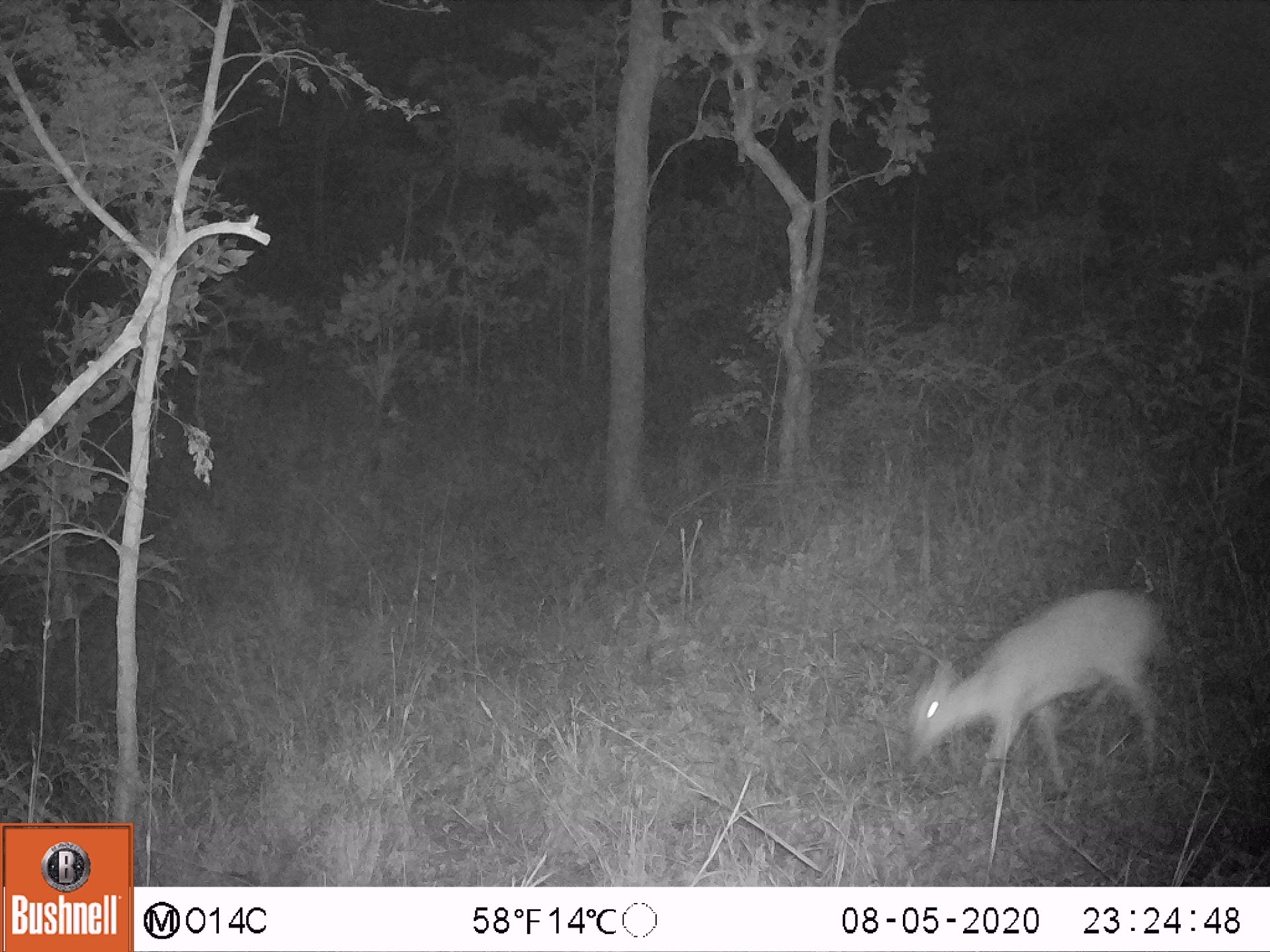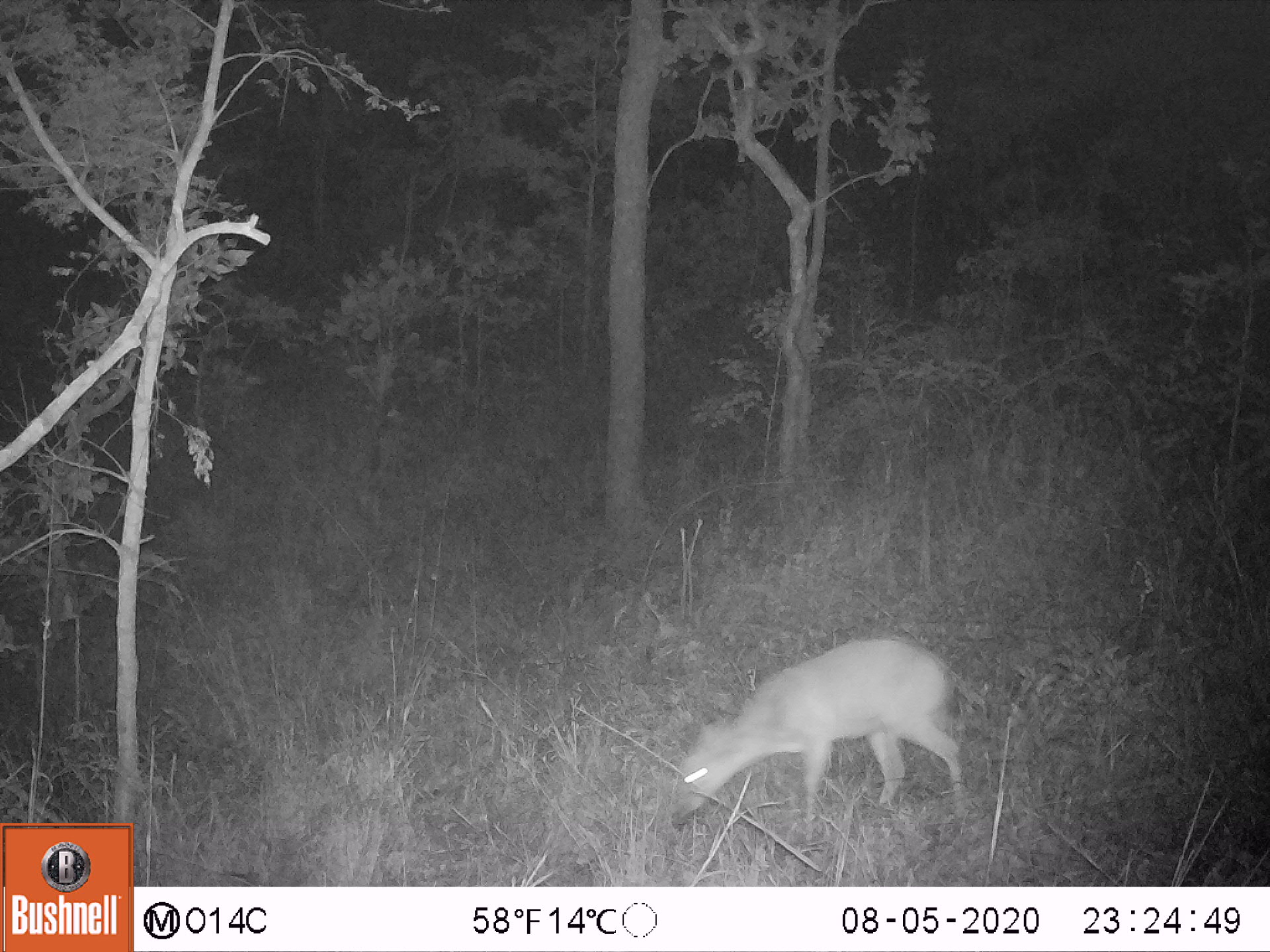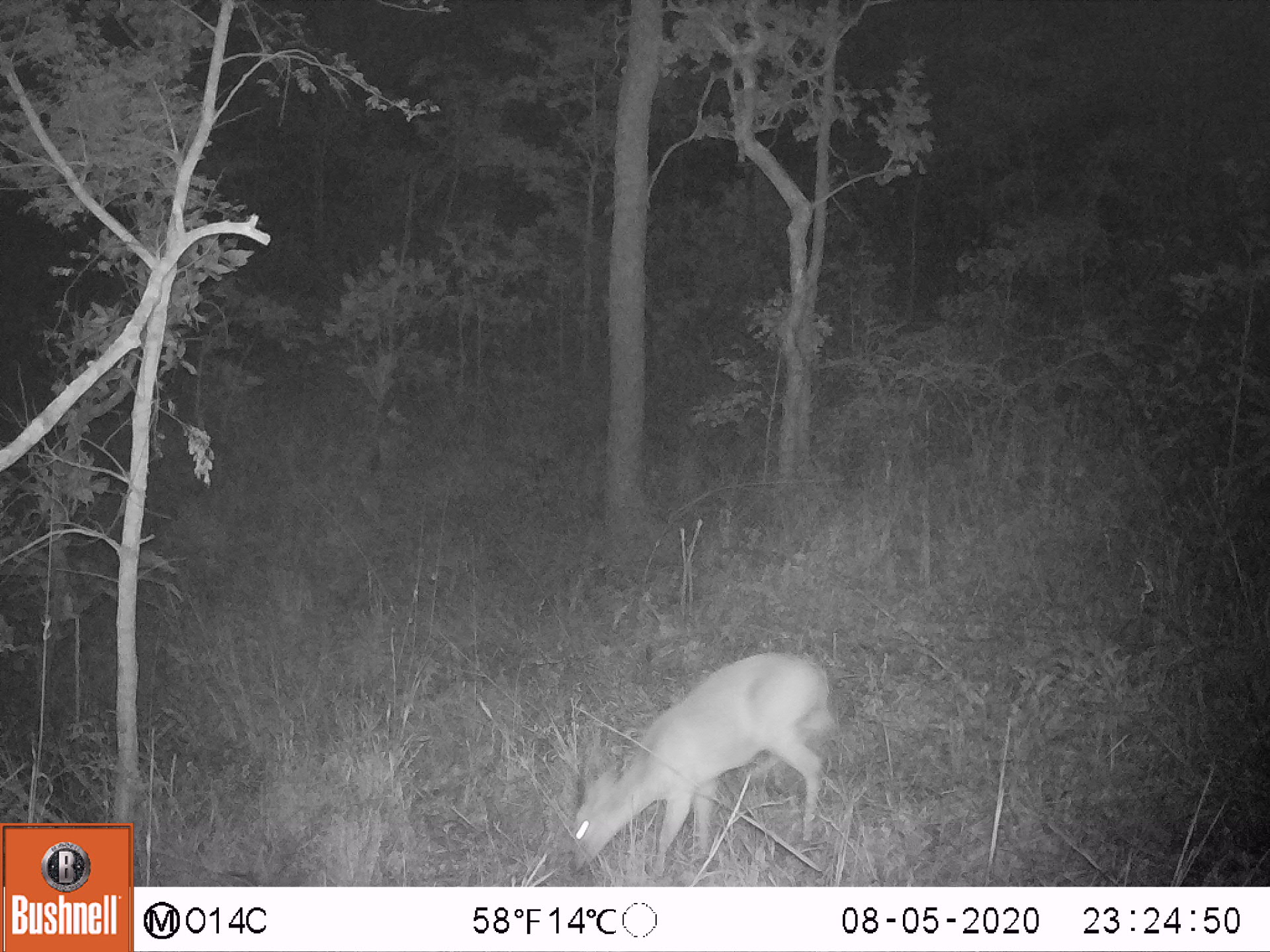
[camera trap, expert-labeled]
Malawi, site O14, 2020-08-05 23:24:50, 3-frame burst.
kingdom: Animalia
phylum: Chordata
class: Mammalia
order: Artiodactyla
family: Bovidae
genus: Sylvicapra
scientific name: Sylvicapra grimmia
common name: common duiker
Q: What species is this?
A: Common duiker (Sylvicapra grimmia).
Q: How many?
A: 1.